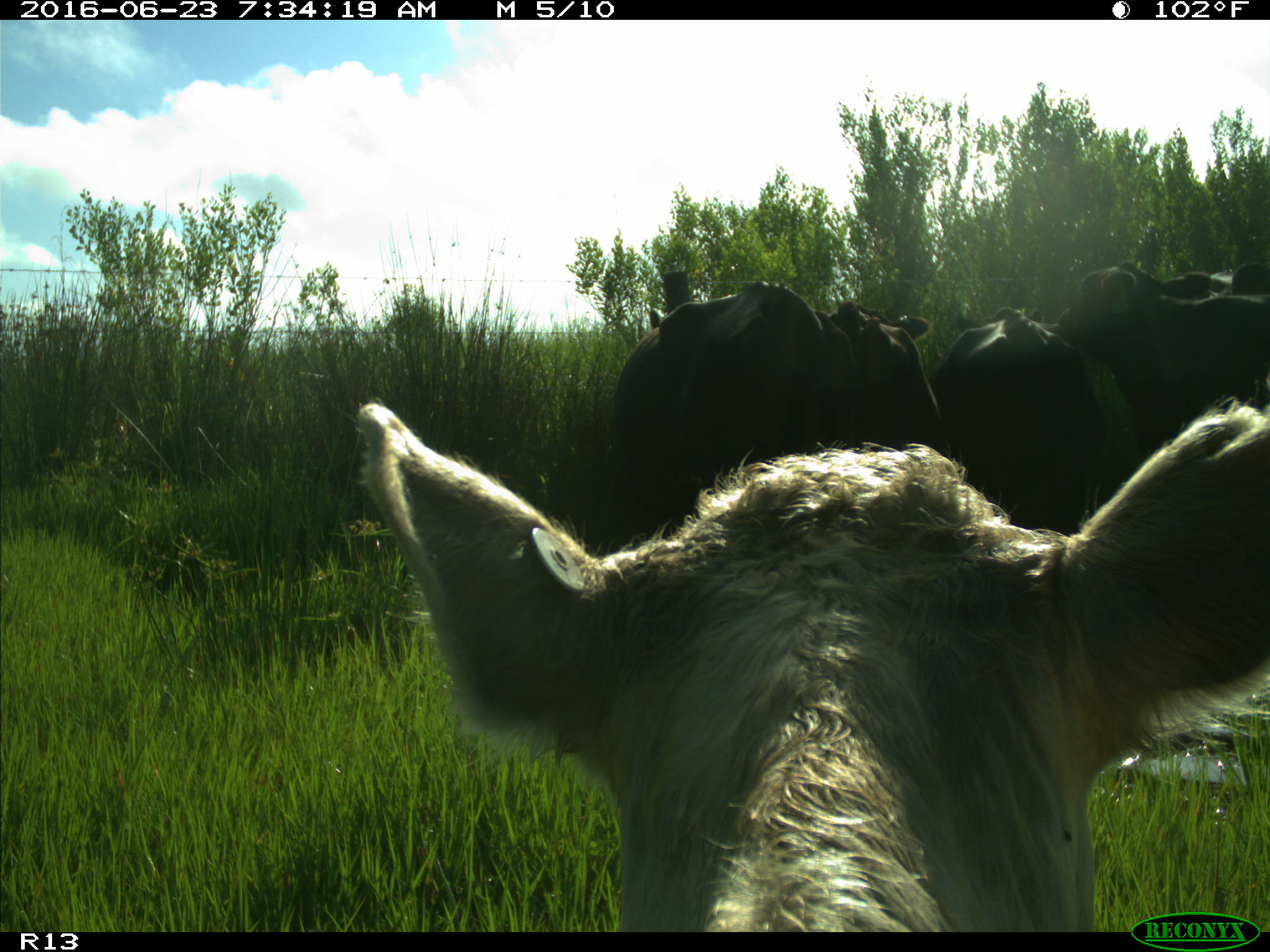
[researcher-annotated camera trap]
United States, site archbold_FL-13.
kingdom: Animalia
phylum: Chordata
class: Mammalia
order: Artiodactyla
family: Bovidae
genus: Bos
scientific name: Bos taurus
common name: domestic cow